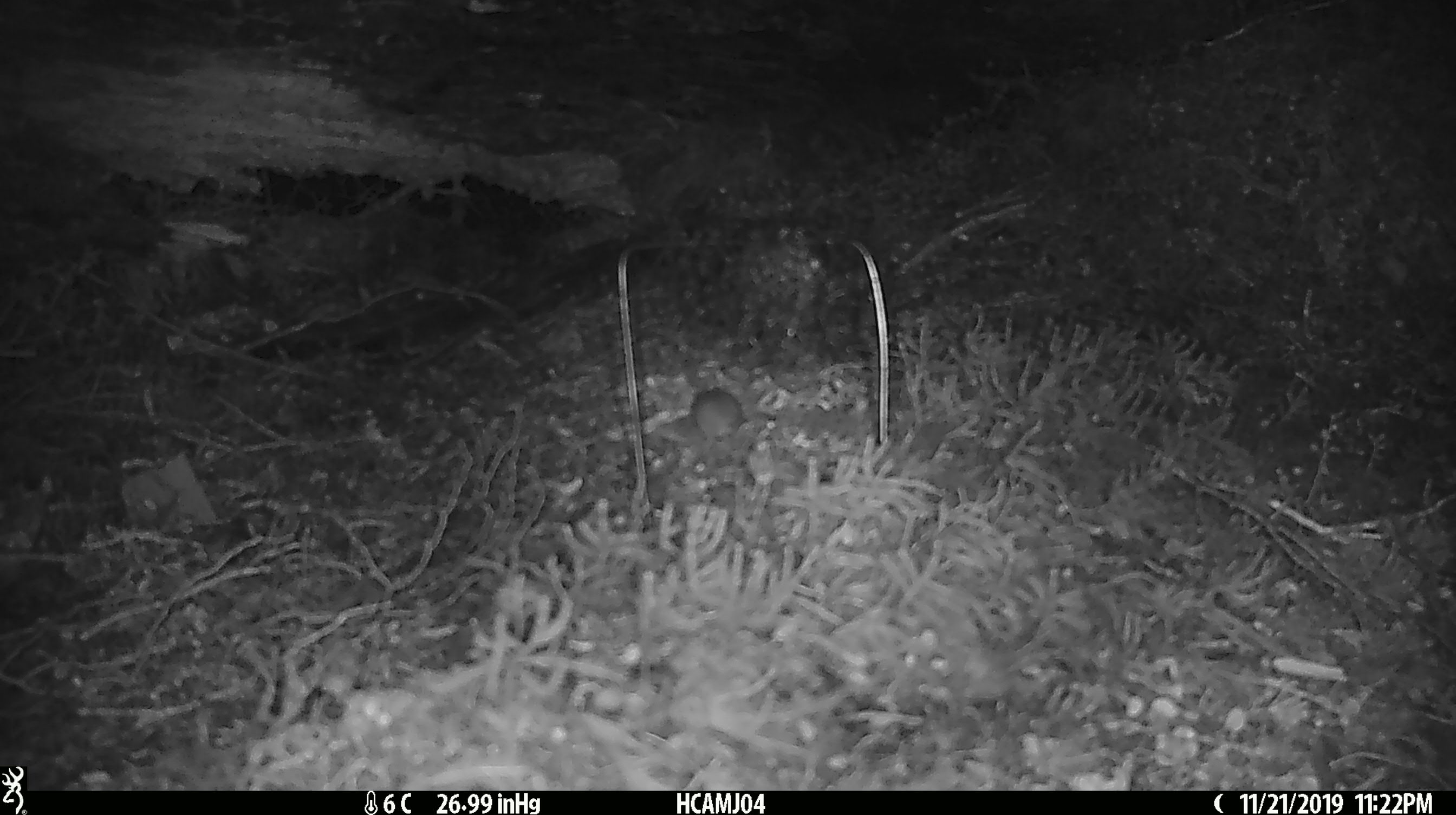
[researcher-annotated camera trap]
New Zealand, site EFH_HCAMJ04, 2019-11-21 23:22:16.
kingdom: Animalia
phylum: Chordata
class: Mammalia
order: Rodentia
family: Muridae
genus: Mus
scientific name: Mus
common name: mouse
Mouse (Mus).